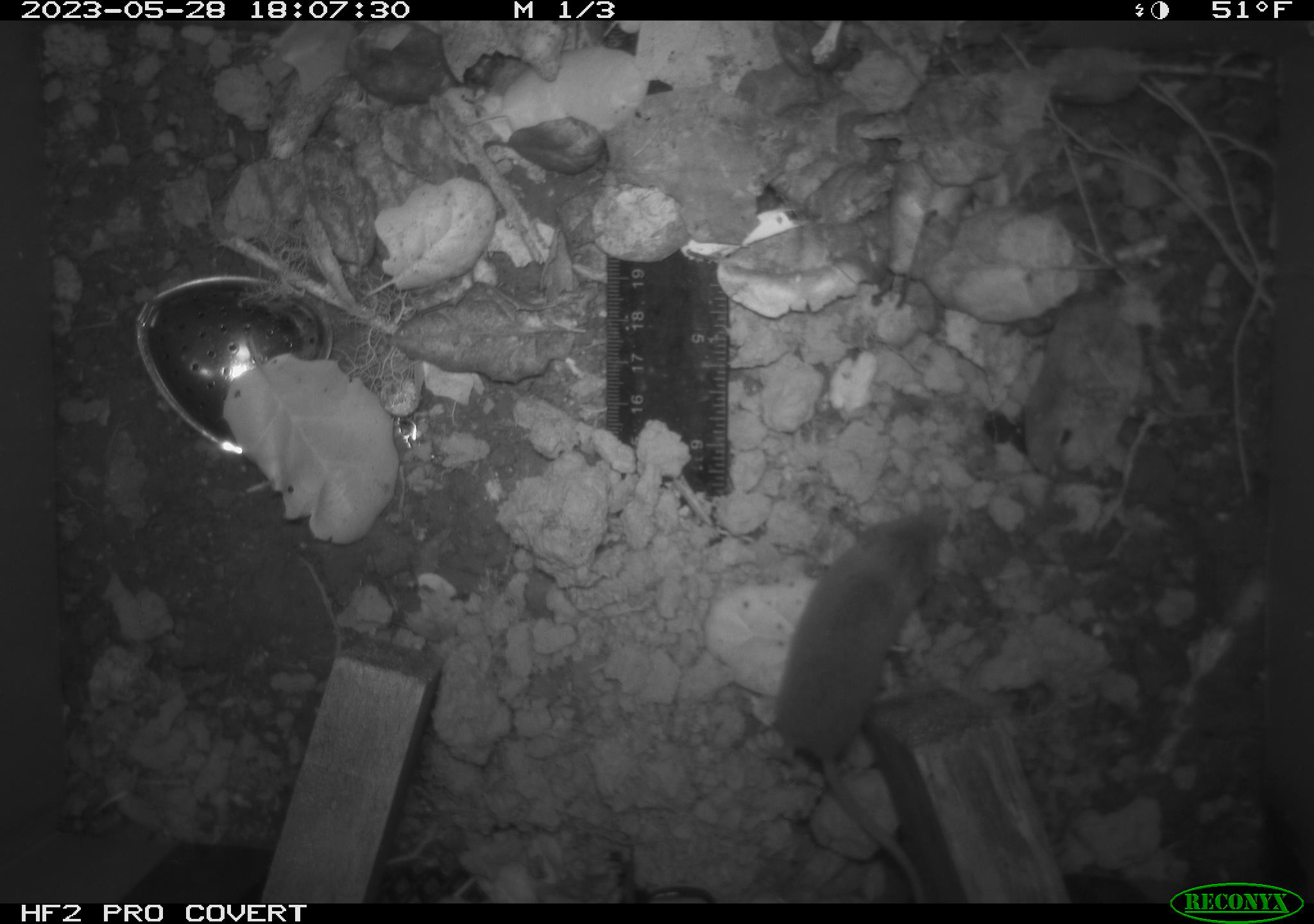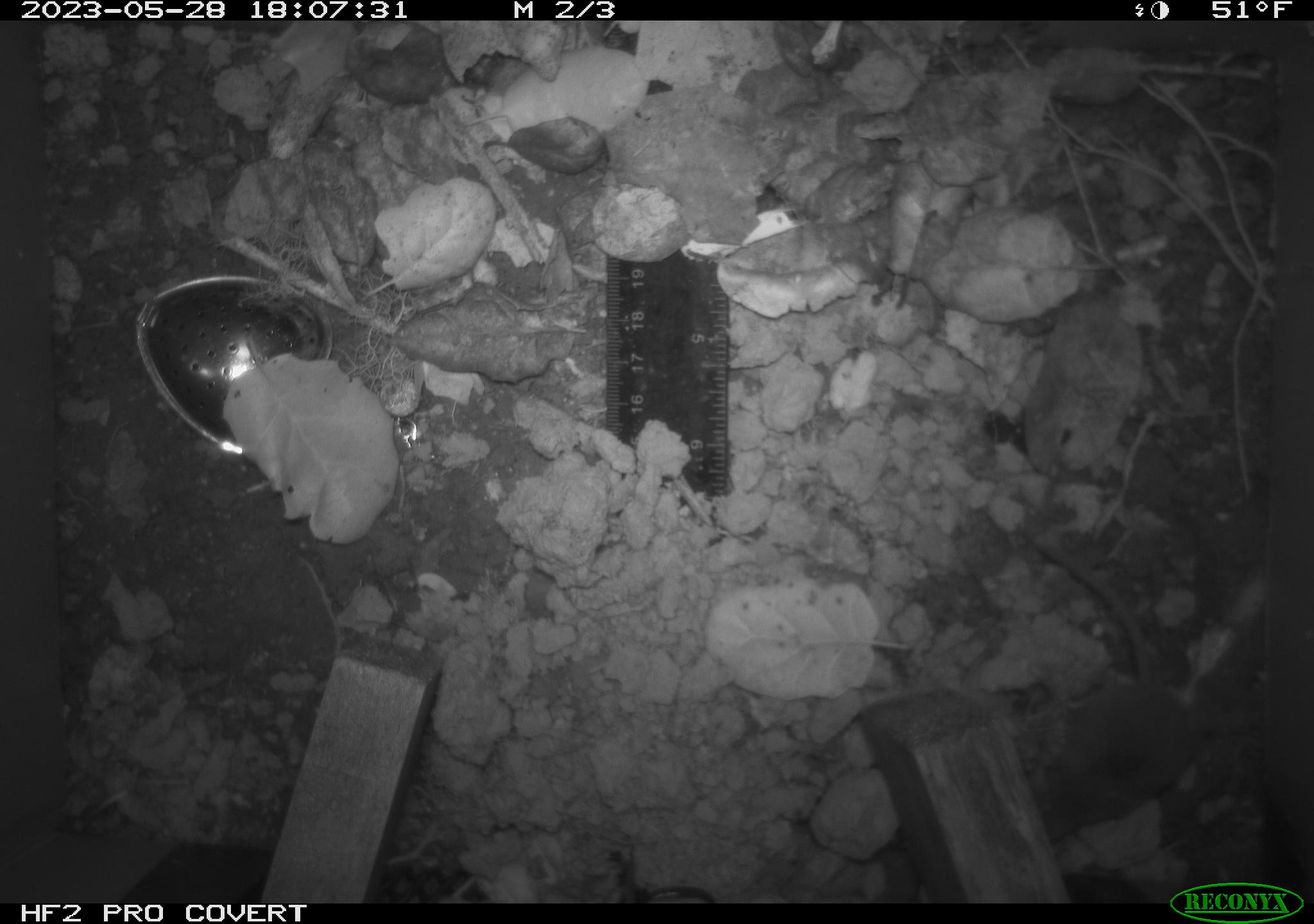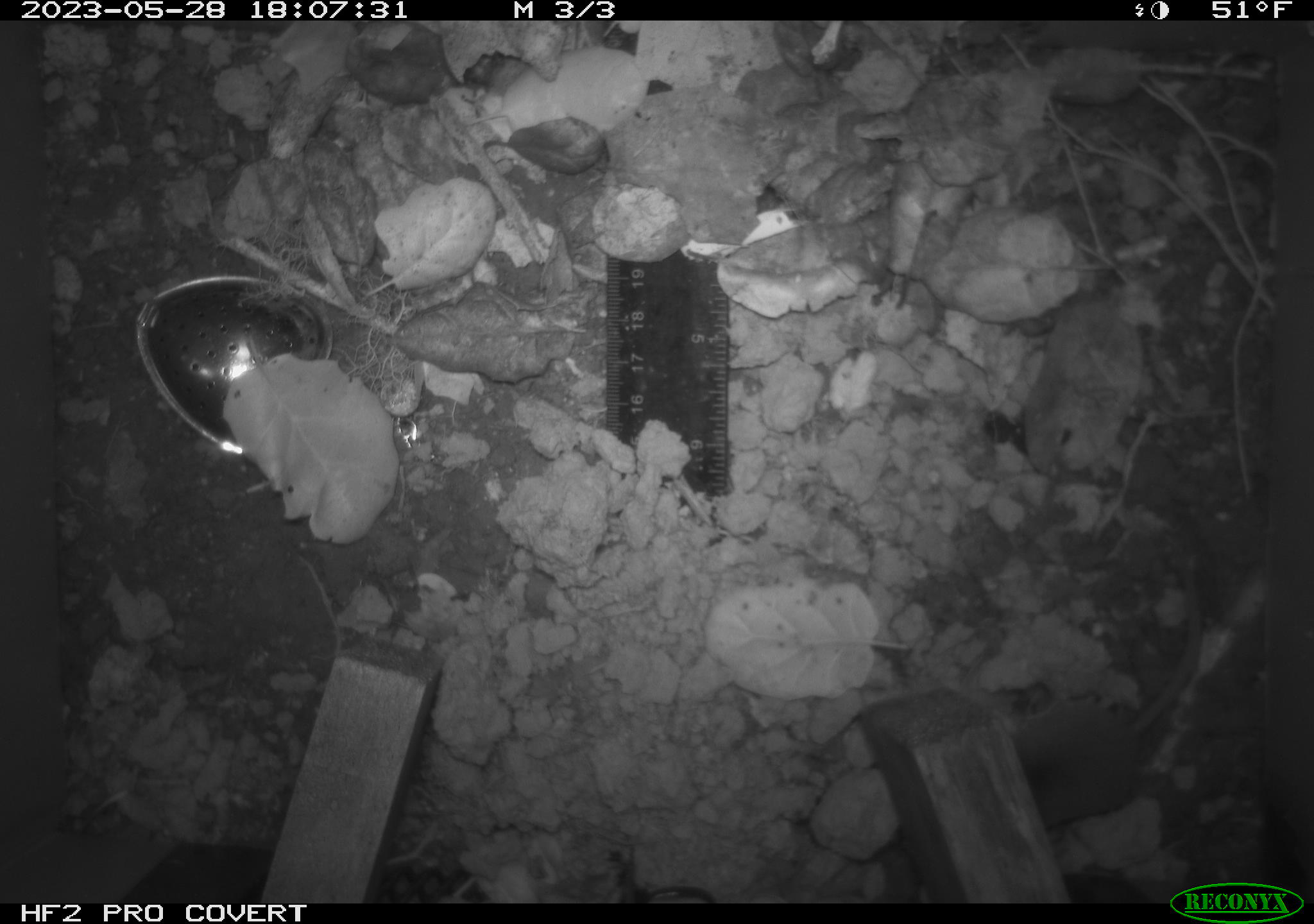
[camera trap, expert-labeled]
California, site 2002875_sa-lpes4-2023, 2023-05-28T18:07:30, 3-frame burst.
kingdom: Animalia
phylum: Chordata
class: Mammalia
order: Eulipotyphla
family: Soricidae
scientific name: Soricidae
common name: shrews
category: soricidae family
Soricidae family (shrews) (Soricidae).